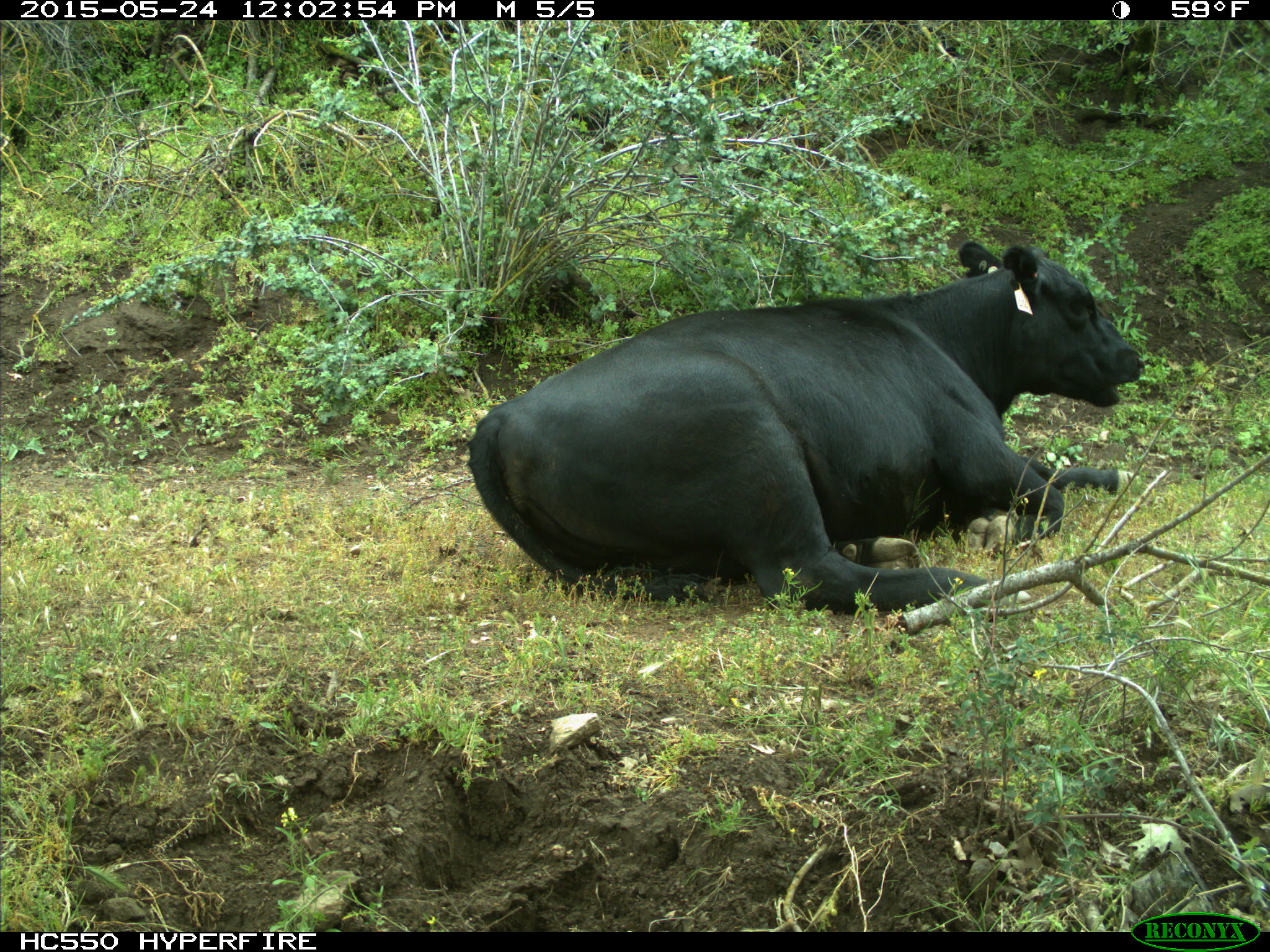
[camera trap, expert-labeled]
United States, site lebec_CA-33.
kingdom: Animalia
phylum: Chordata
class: Mammalia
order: Artiodactyla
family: Bovidae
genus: Bos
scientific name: Bos taurus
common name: domestic cow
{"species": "Bos taurus (domestic cow)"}